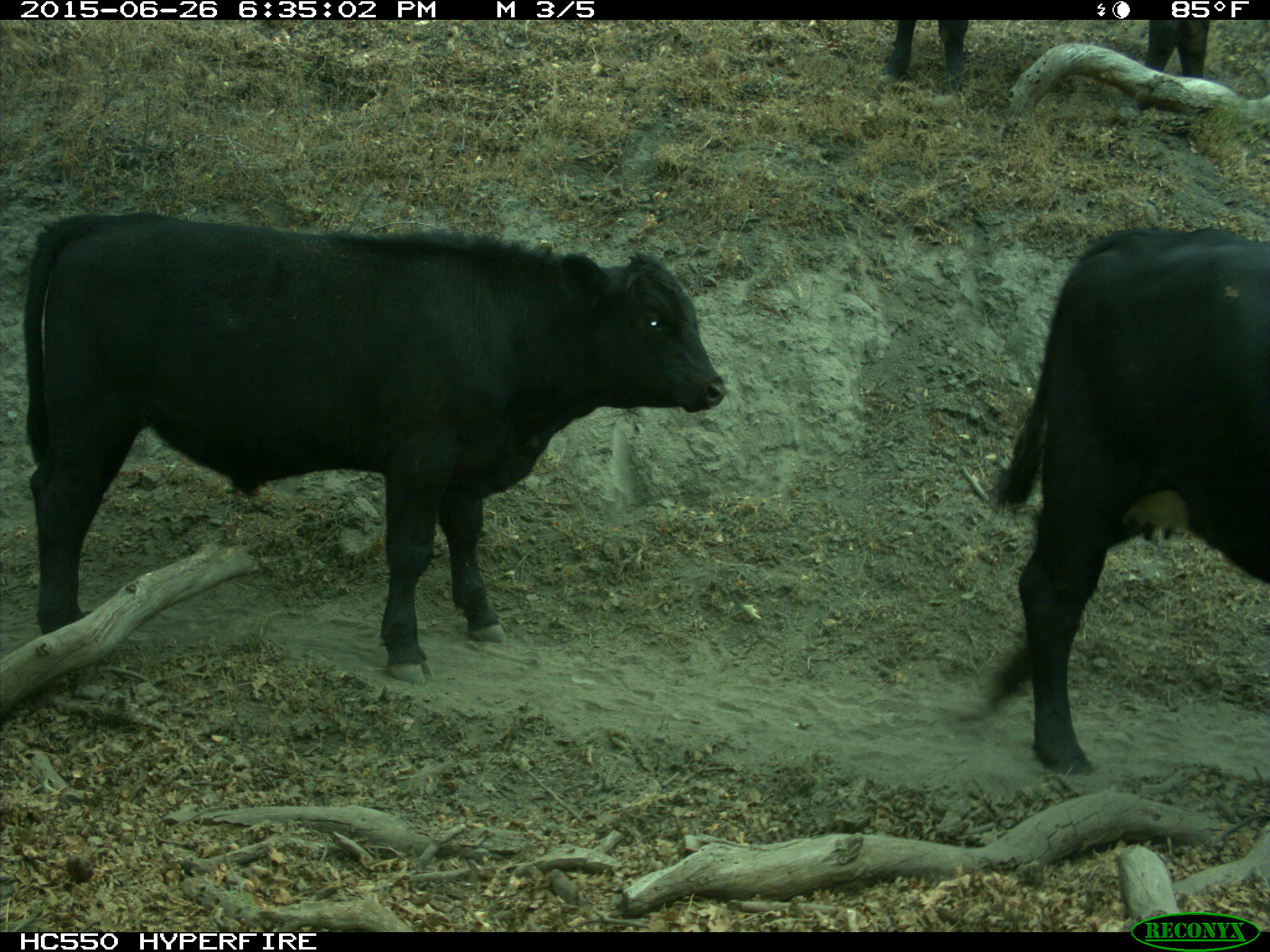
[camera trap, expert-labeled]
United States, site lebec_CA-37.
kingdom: Animalia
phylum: Chordata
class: Mammalia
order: Artiodactyla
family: Bovidae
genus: Bos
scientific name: Bos taurus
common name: domestic cow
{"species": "Bos taurus (domestic cow)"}